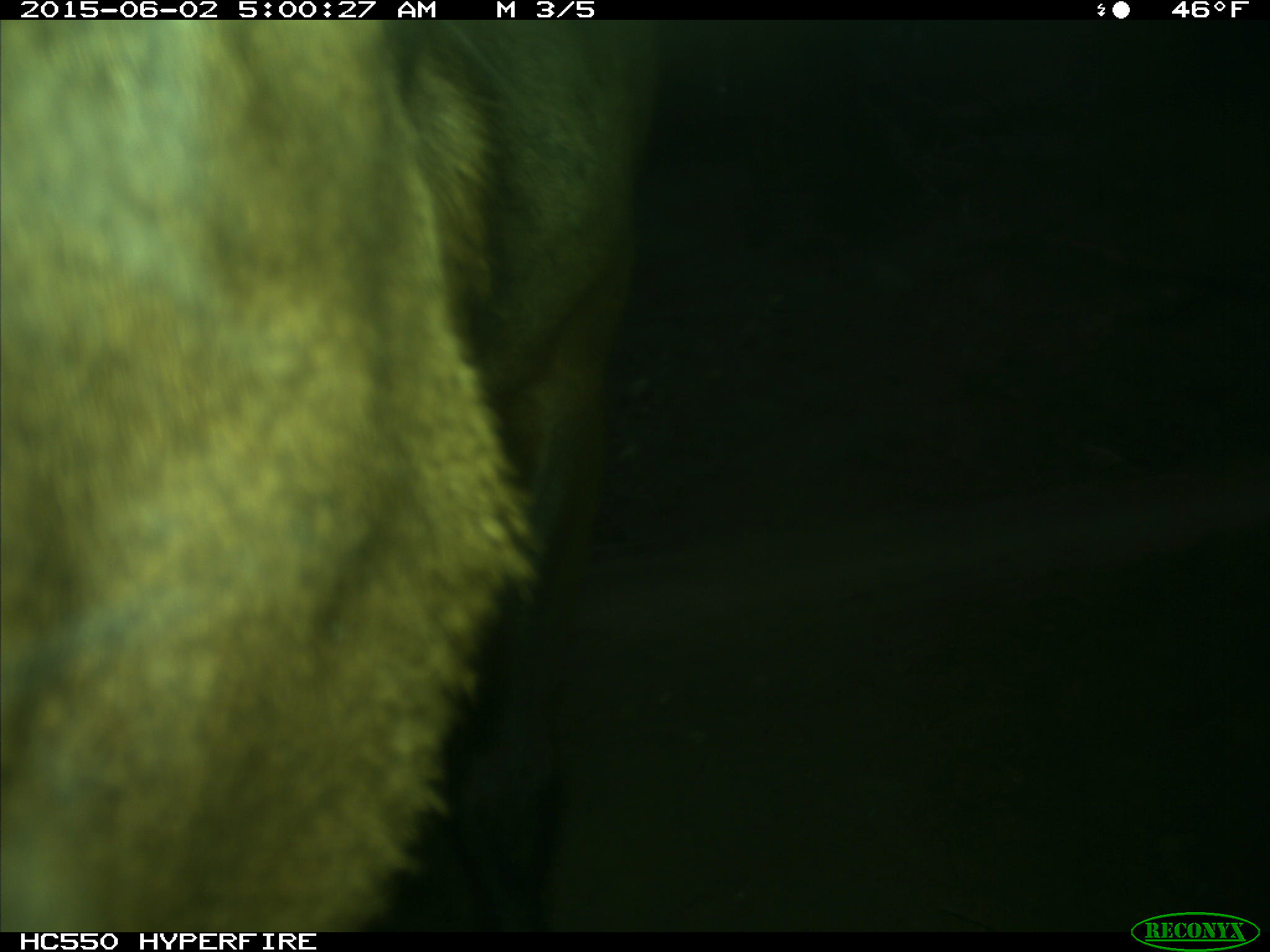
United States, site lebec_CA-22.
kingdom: Animalia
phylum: Chordata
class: Mammalia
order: Artiodactyla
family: Cervidae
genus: Cervus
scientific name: Cervus canadensis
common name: elk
Cervus canadensis (elk).